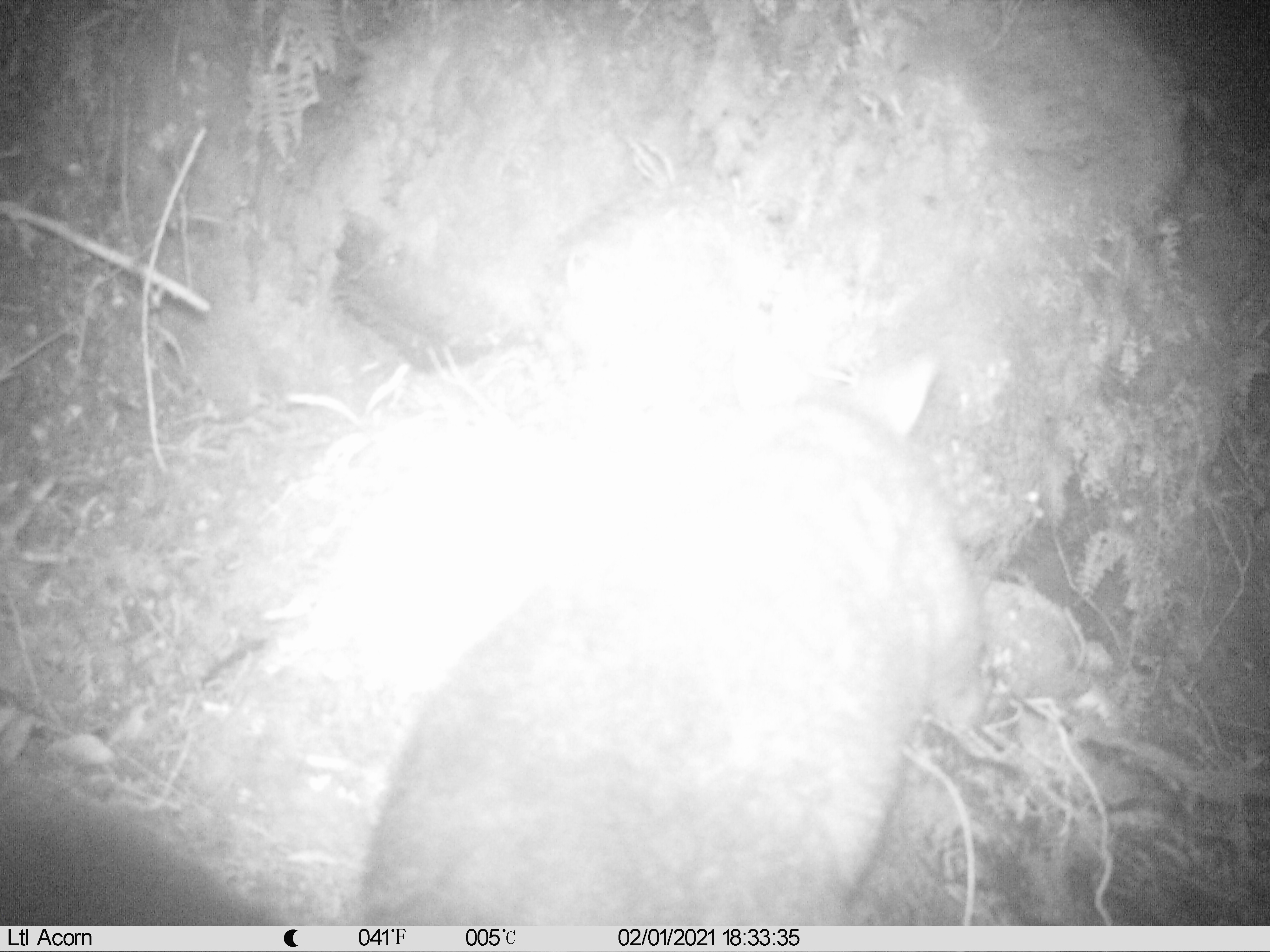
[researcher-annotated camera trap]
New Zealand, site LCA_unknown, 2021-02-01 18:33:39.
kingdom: Animalia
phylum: Chordata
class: Mammalia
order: Diprotodontia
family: Phalangeridae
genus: Trichosurus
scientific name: Trichosurus vulpecula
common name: common brushtail possum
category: possum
Possum (common brushtail possum) (Trichosurus vulpecula).